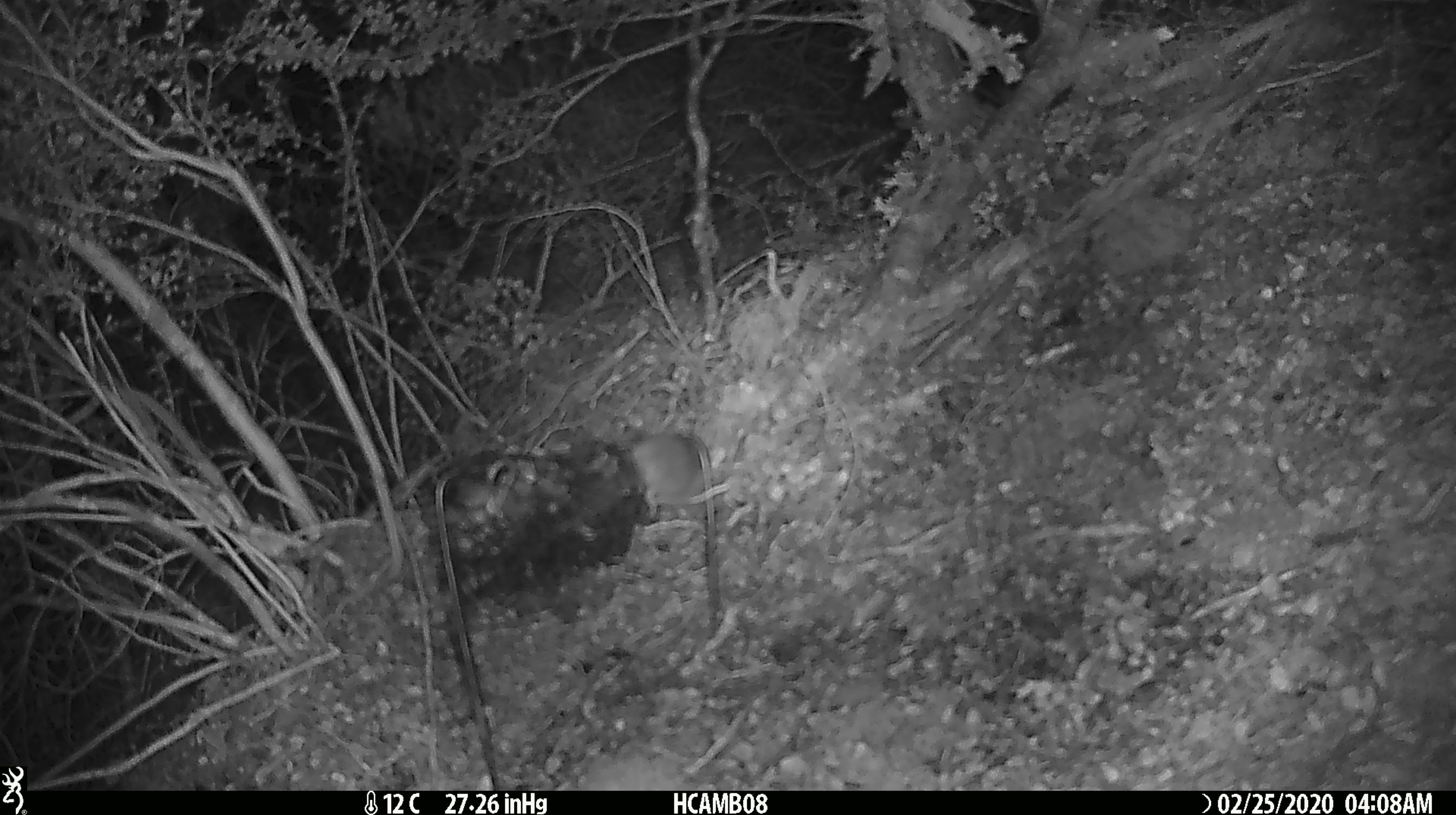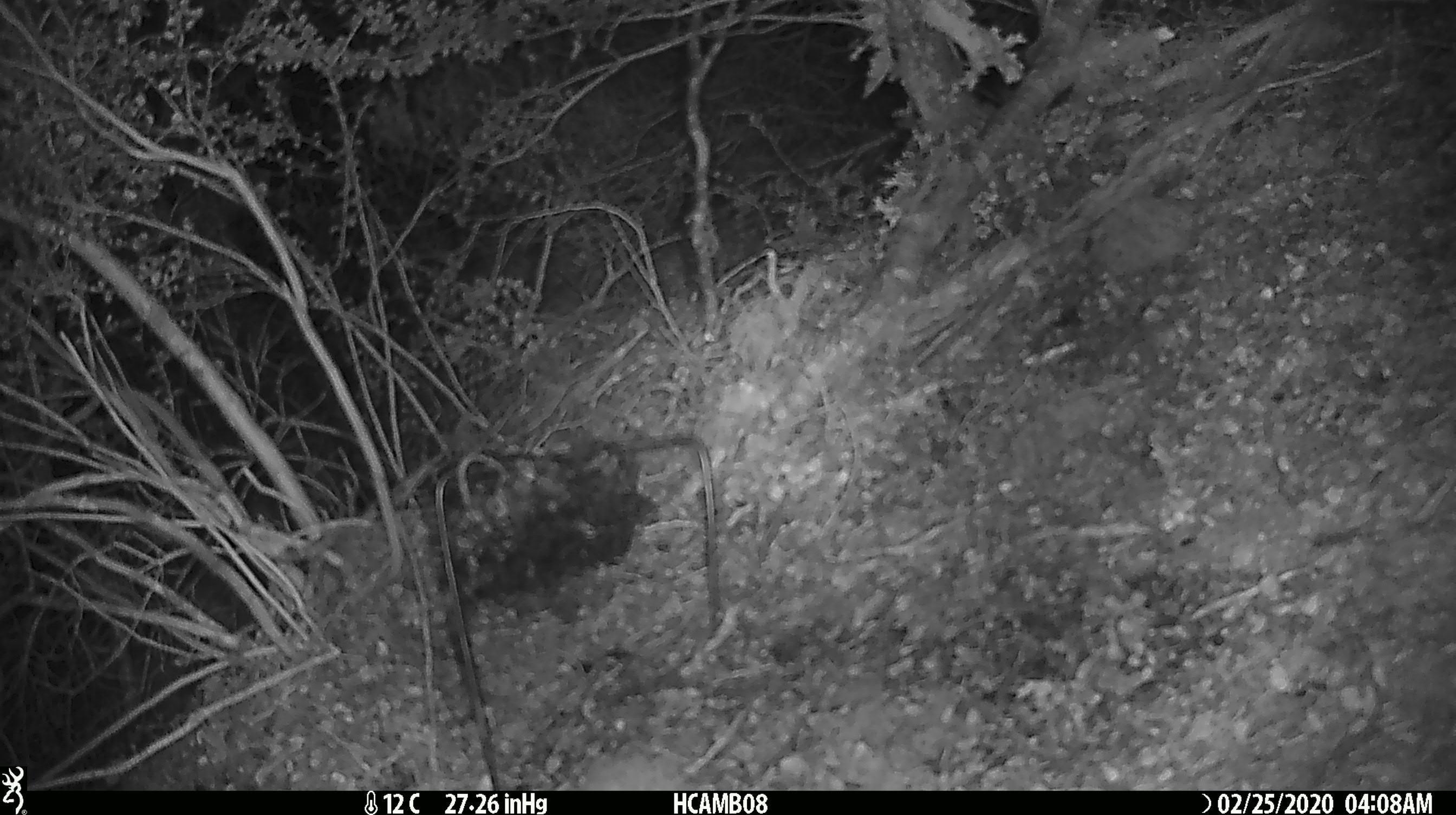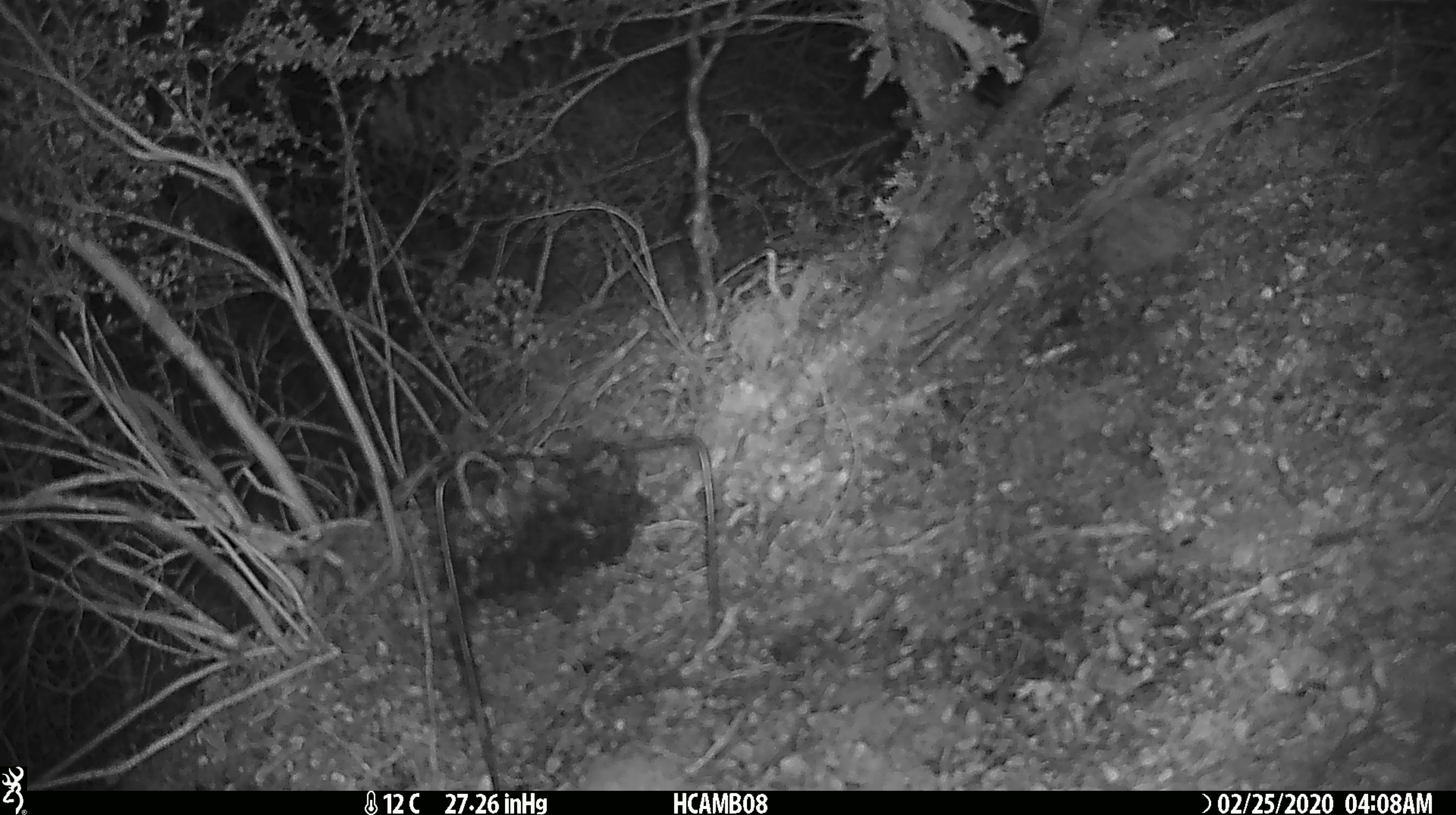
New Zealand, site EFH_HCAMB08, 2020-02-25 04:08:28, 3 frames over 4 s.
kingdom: Animalia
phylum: Chordata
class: Mammalia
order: Rodentia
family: Muridae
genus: Mus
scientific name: Mus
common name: mouse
Mouse (Mus).